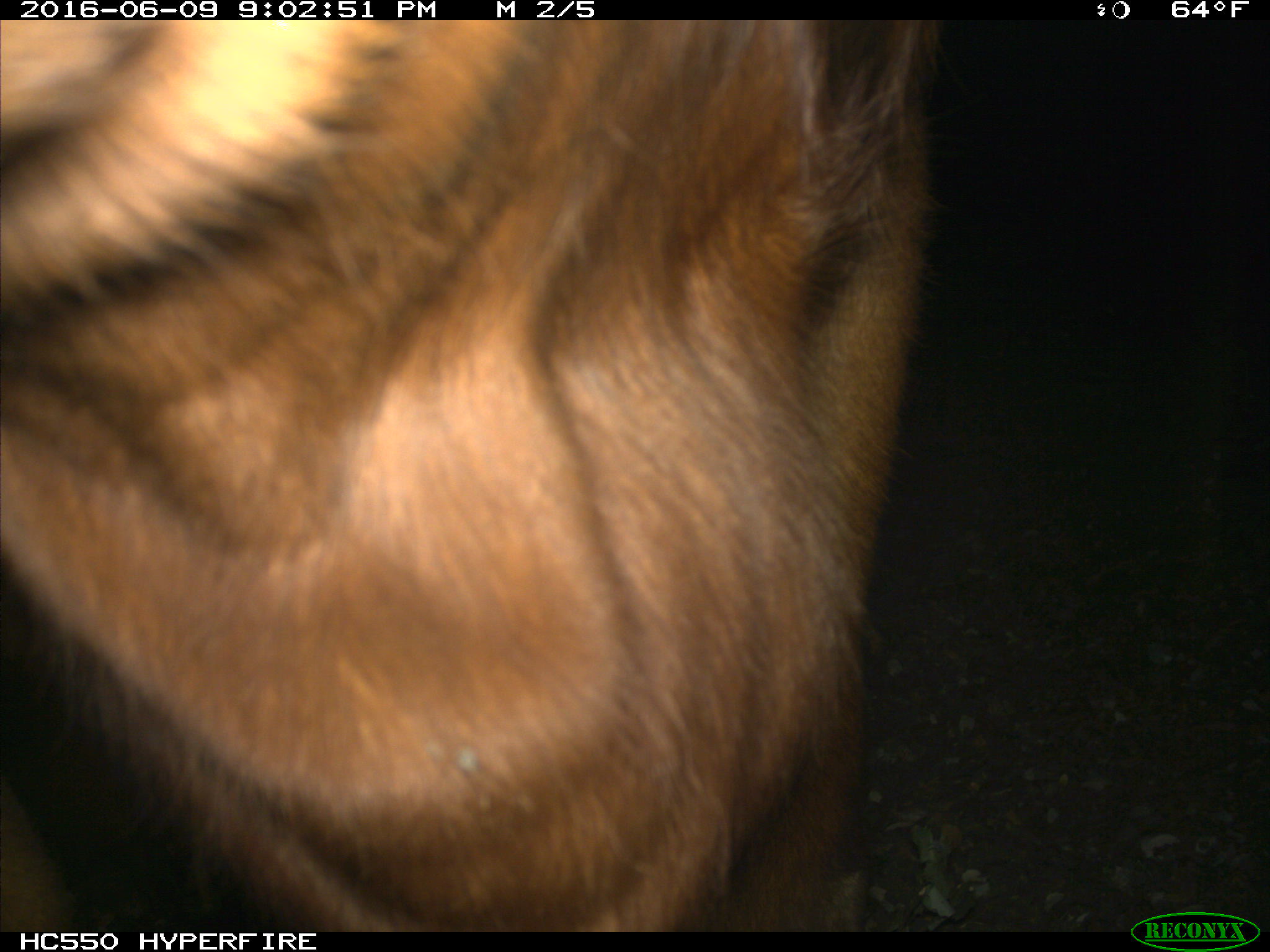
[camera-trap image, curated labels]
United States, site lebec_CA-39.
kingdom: Animalia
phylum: Chordata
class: Mammalia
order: Artiodactyla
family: Bovidae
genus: Bos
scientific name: Bos taurus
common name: domestic cow